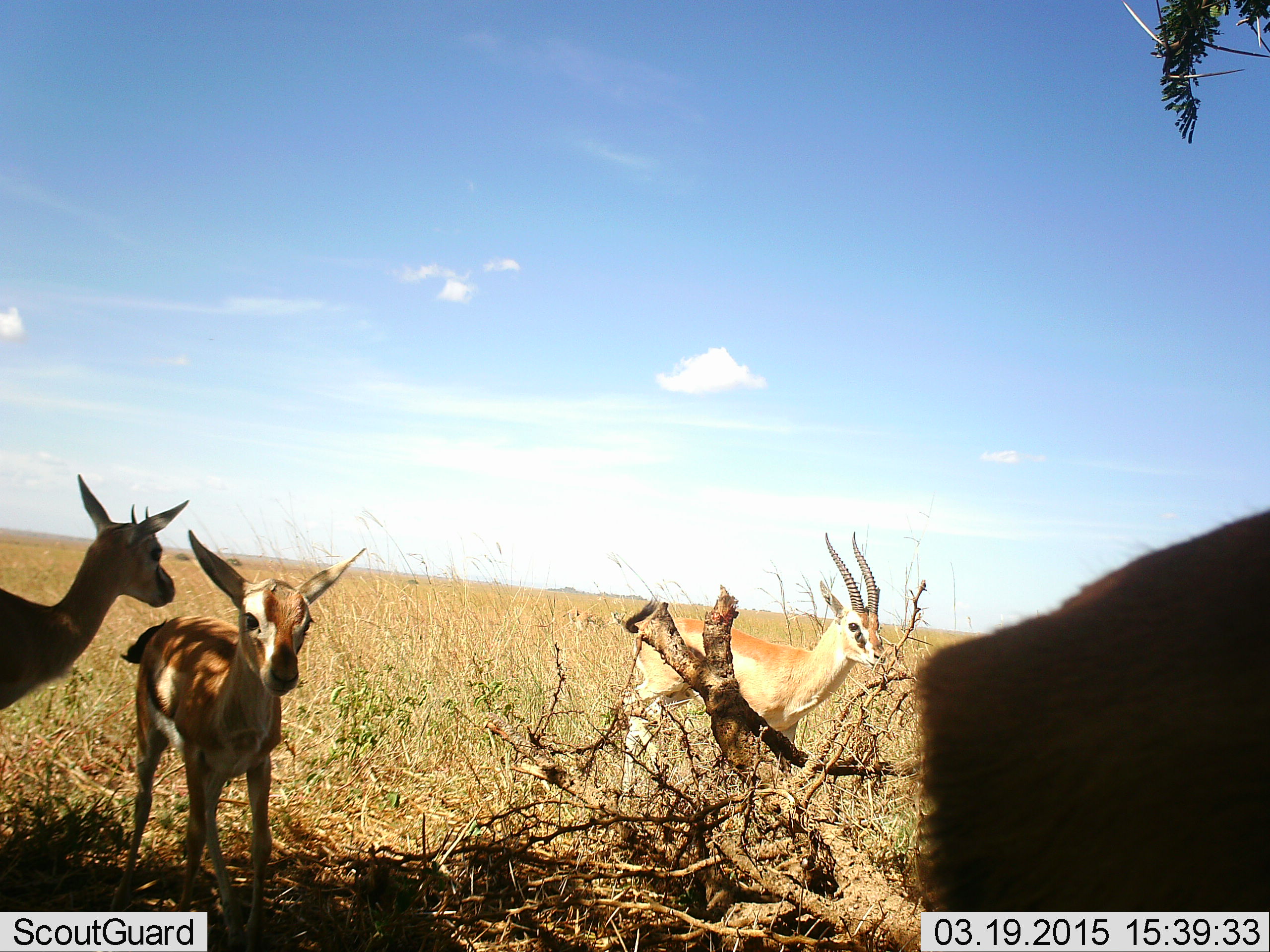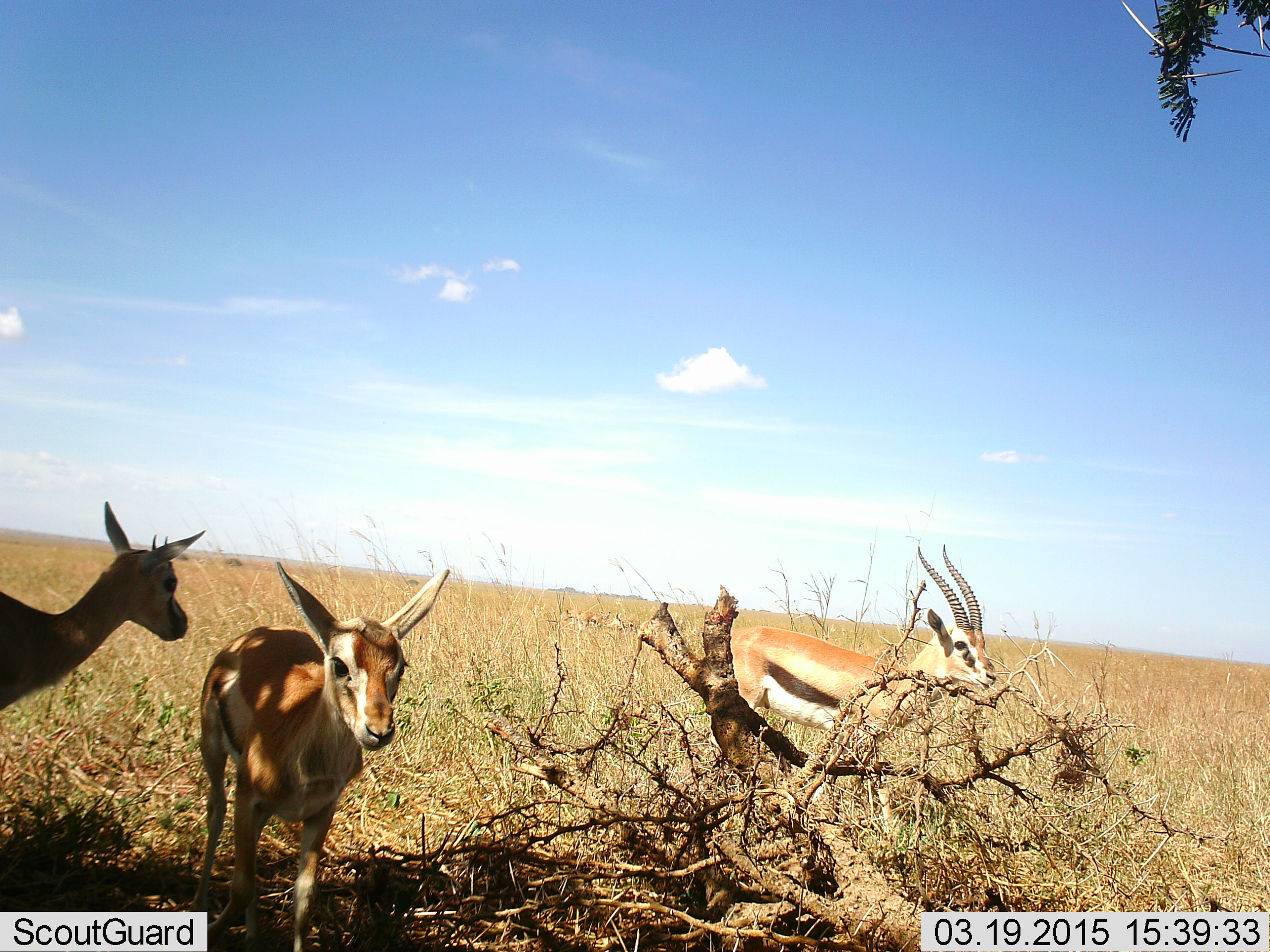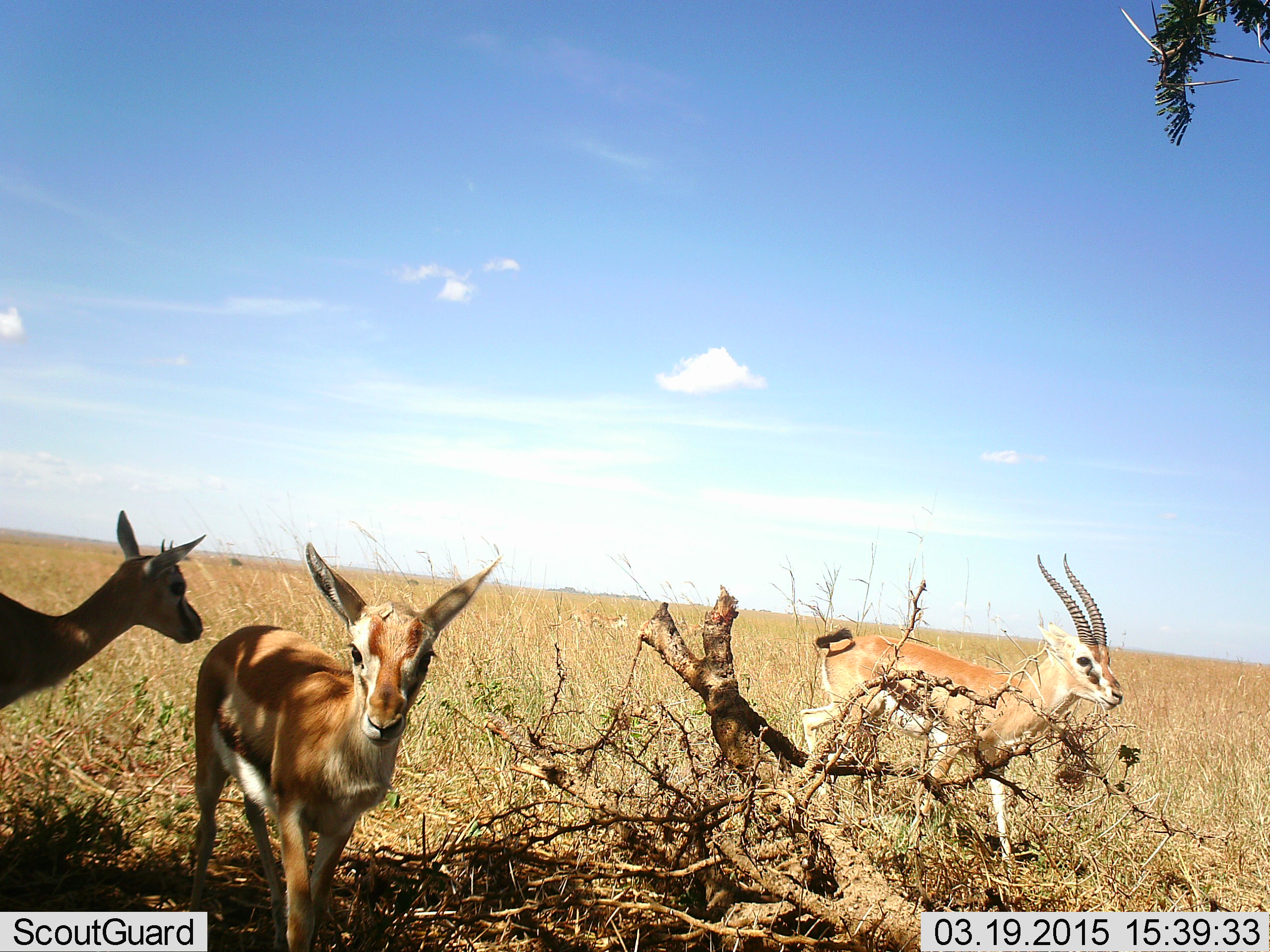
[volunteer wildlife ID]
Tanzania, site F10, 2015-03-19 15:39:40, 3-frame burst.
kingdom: Animalia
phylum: Chordata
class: Mammalia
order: Artiodactyla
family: Bovidae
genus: Eudorcas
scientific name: Eudorcas thomsonii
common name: thomson's gazelle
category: gazellethomsons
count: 4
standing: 50%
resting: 0%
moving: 90%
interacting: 10%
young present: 20%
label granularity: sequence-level